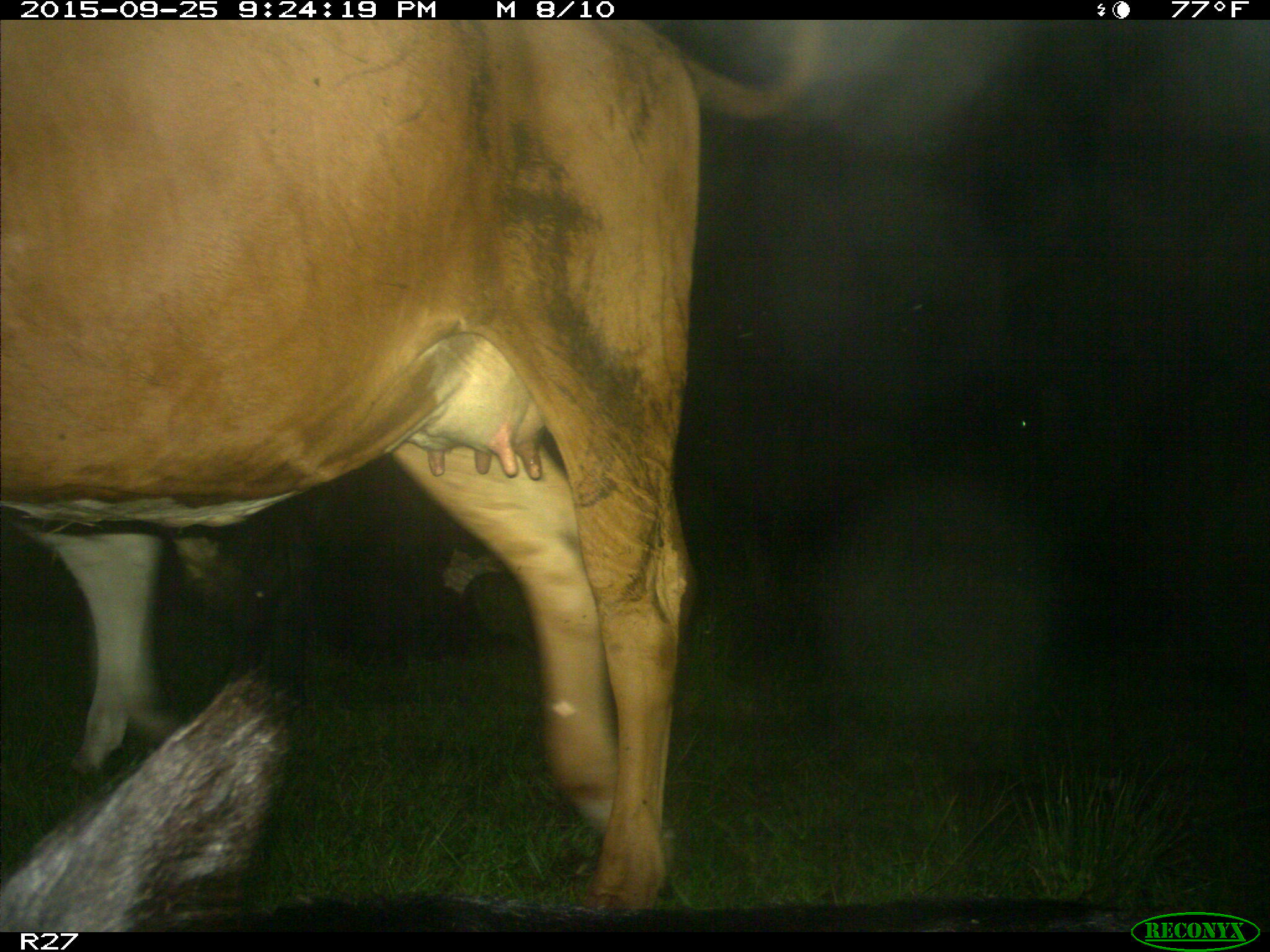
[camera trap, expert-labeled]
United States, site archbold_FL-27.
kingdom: Animalia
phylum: Chordata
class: Mammalia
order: Artiodactyla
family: Bovidae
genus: Bos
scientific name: Bos taurus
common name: domestic cow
Bos taurus (domestic cow).